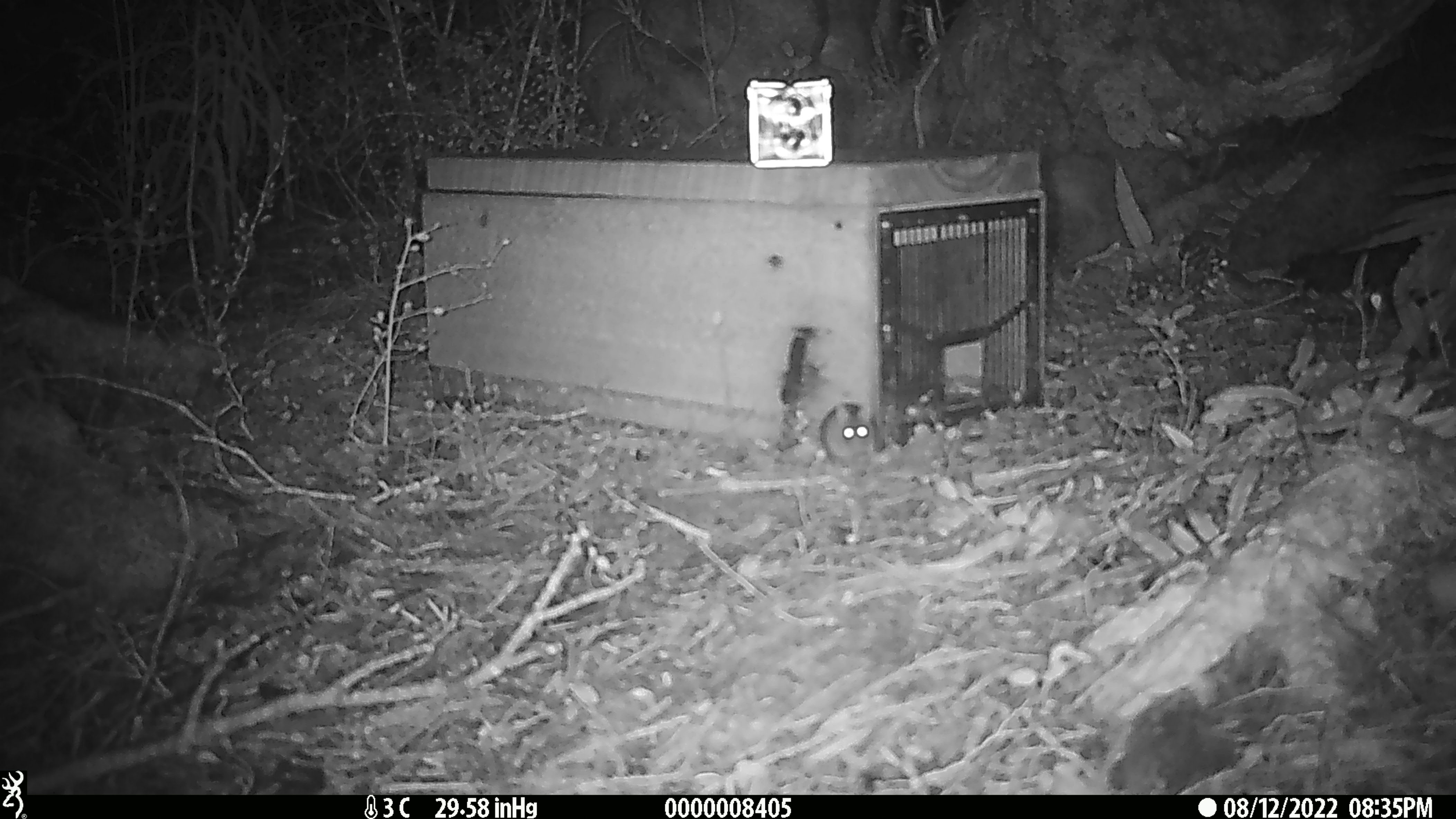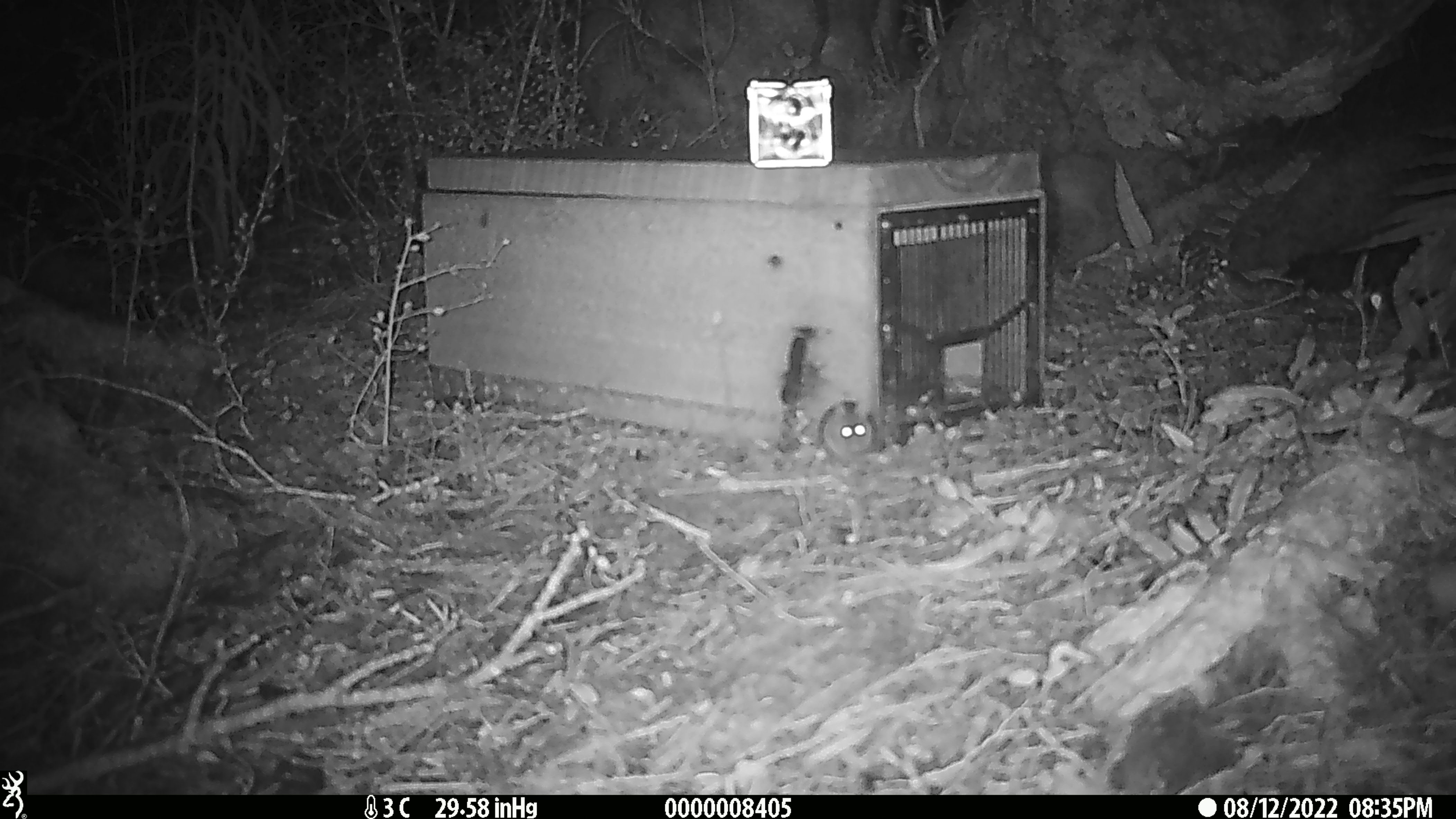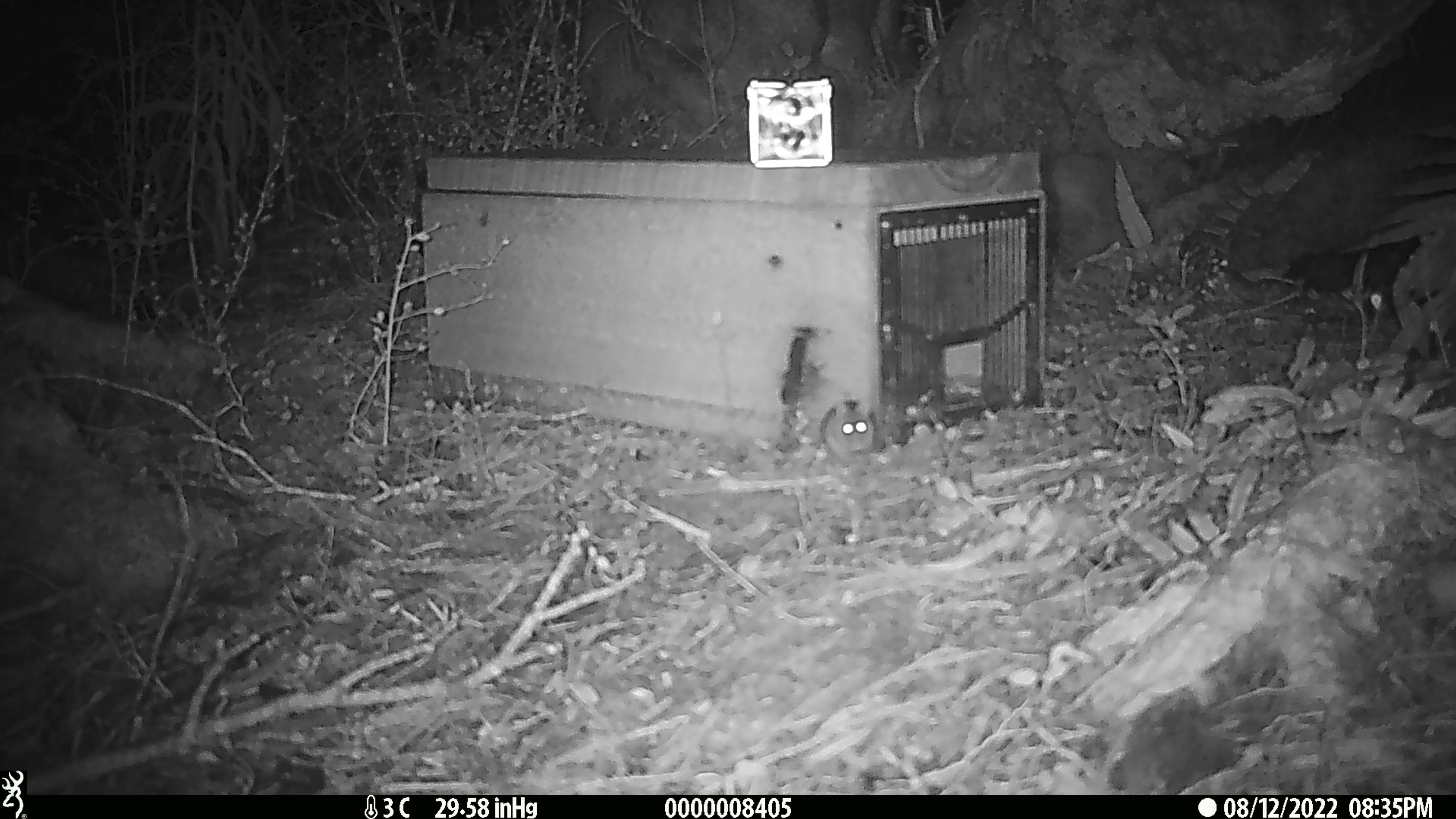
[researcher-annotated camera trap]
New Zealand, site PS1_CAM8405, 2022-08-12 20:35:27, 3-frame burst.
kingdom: Animalia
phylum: Chordata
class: Mammalia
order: Rodentia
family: Muridae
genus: Mus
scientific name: Mus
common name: mouse